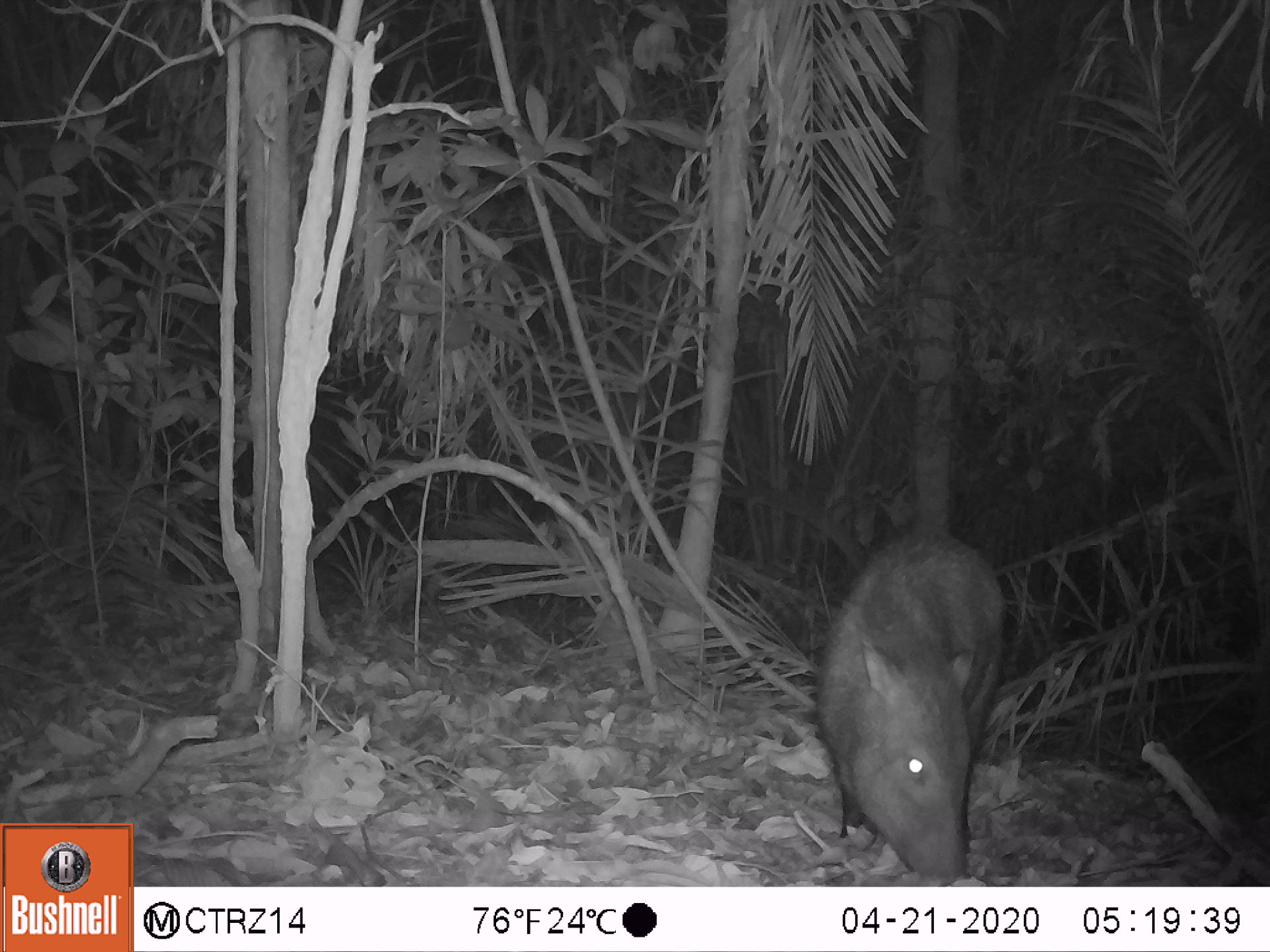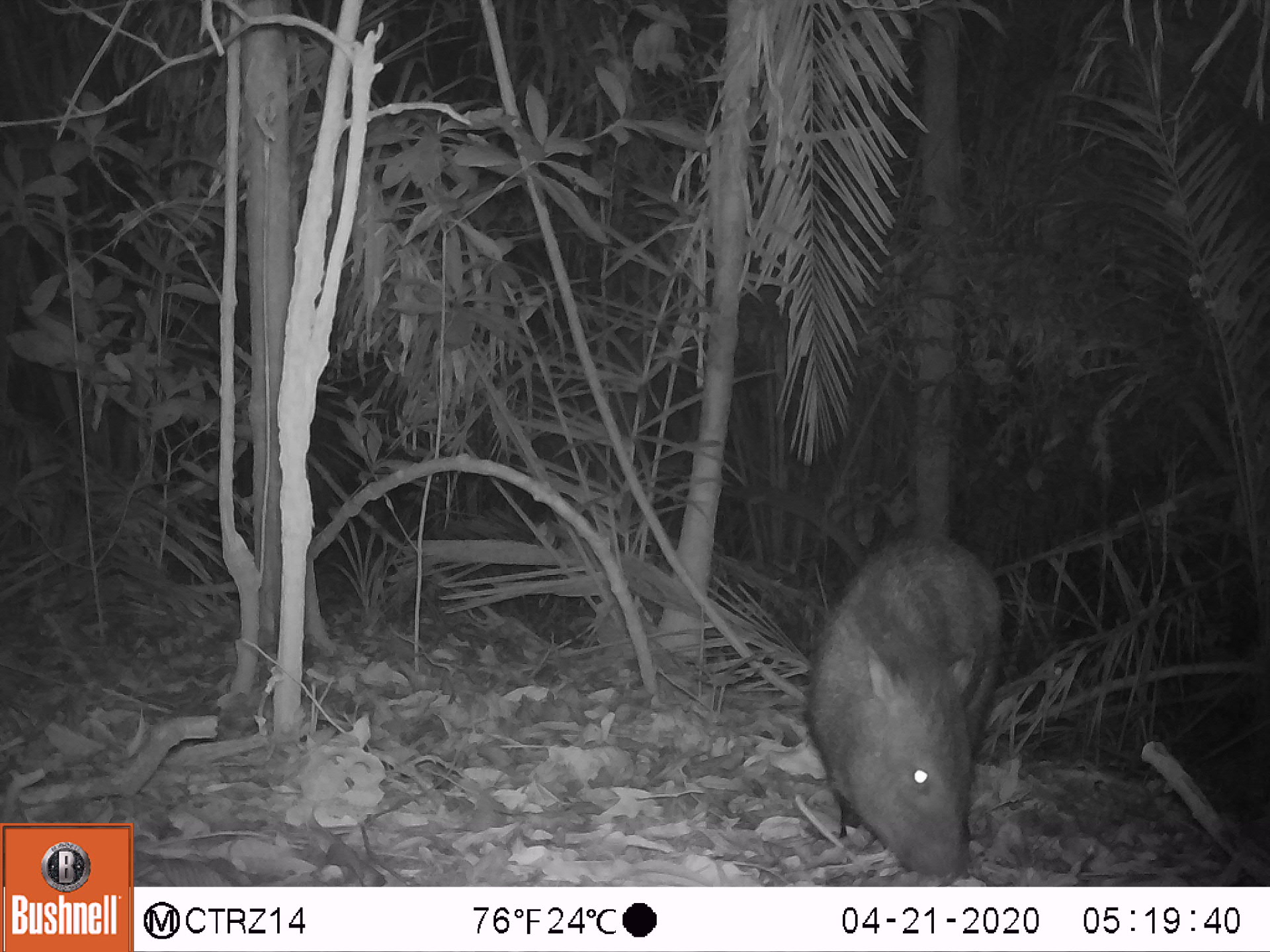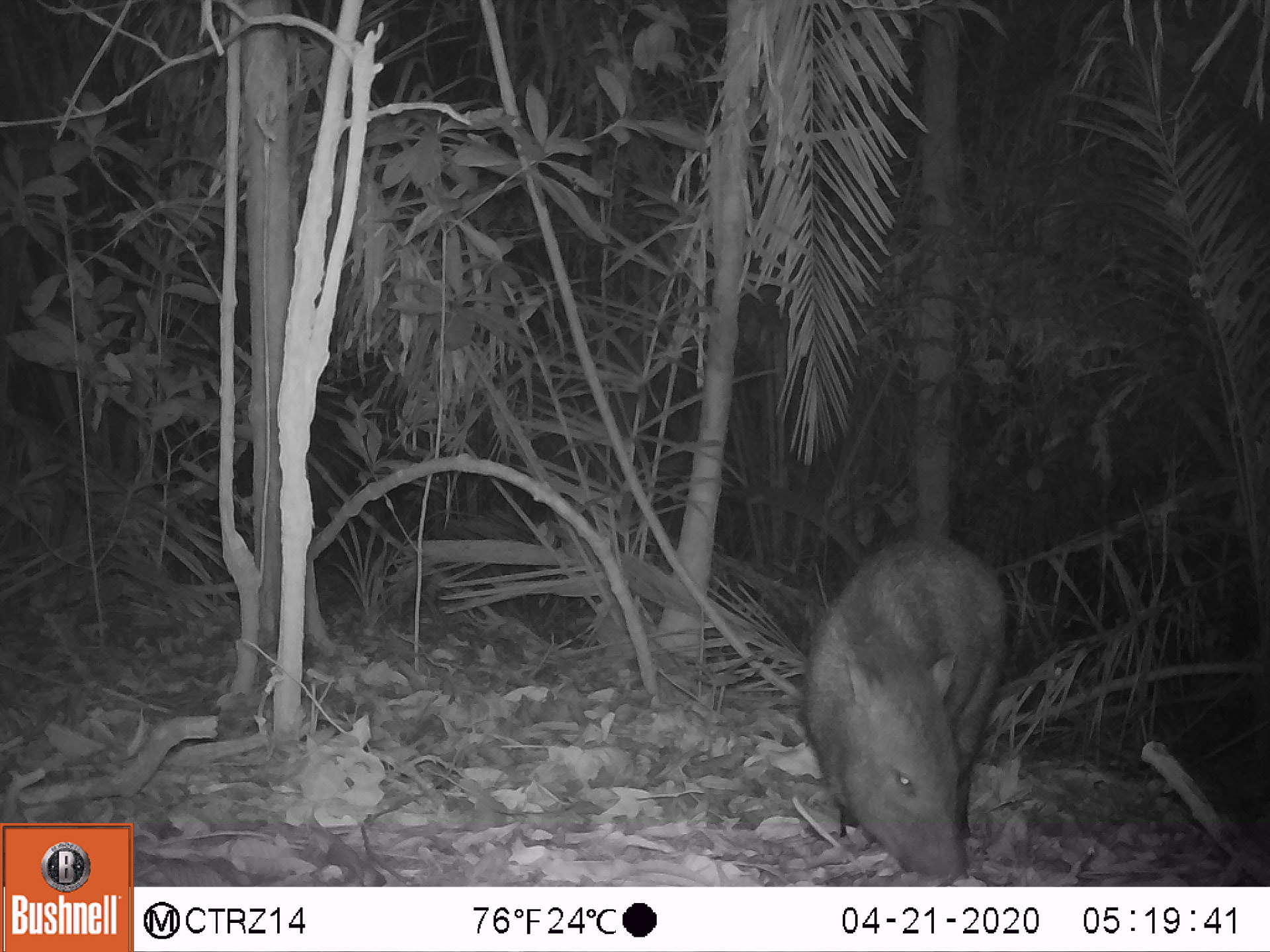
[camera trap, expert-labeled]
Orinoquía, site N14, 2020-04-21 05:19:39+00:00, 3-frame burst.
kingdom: Animalia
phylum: Chordata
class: Mammalia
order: Artiodactyla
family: Tayassuidae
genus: Pecari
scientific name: Pecari tajacu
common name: collared peccary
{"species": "collared peccary (Pecari tajacu)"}